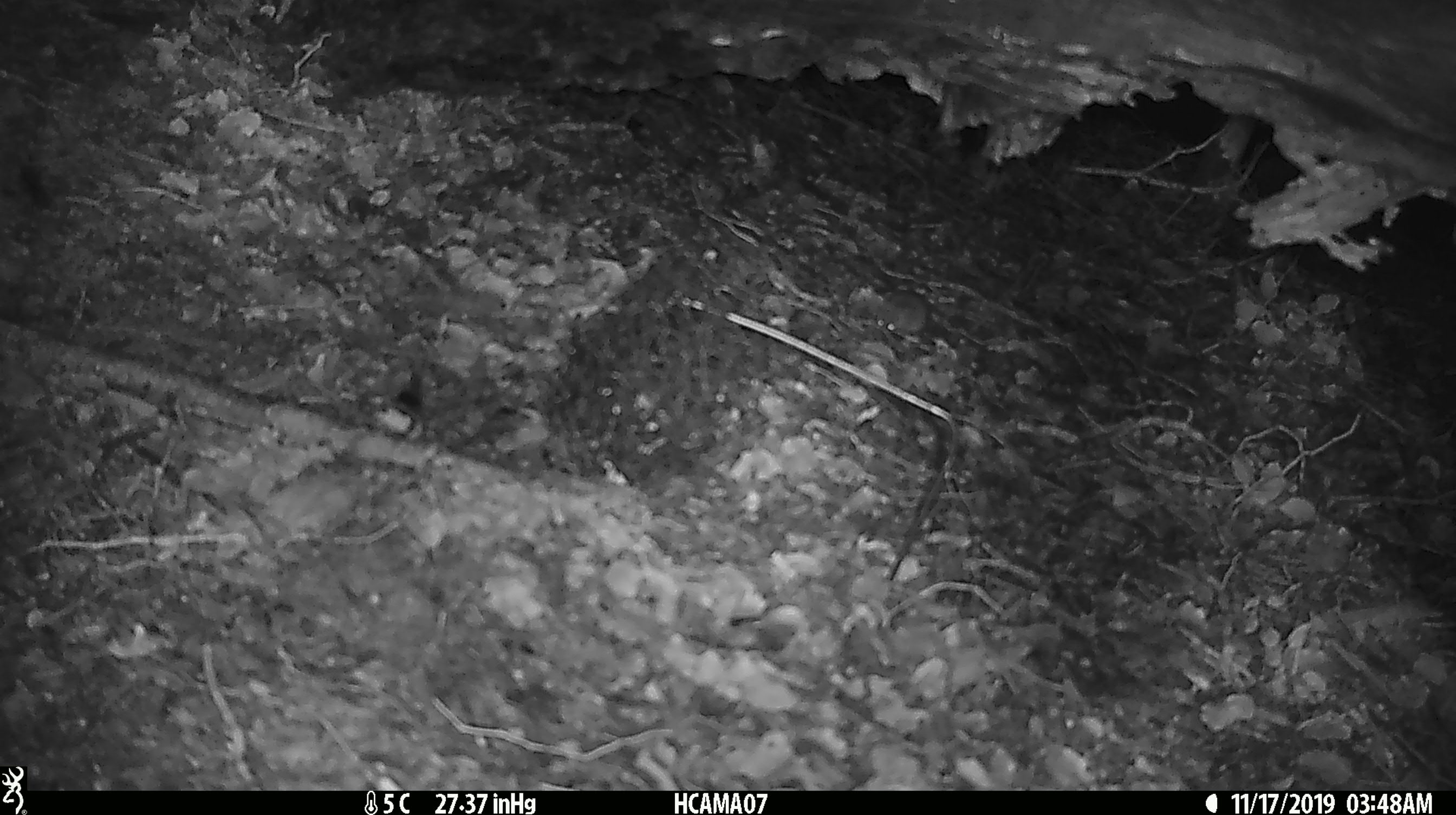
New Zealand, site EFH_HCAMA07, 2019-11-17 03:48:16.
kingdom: Animalia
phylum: Chordata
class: Mammalia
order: Rodentia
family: Muridae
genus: Mus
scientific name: Mus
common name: mouse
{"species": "mouse (Mus)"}